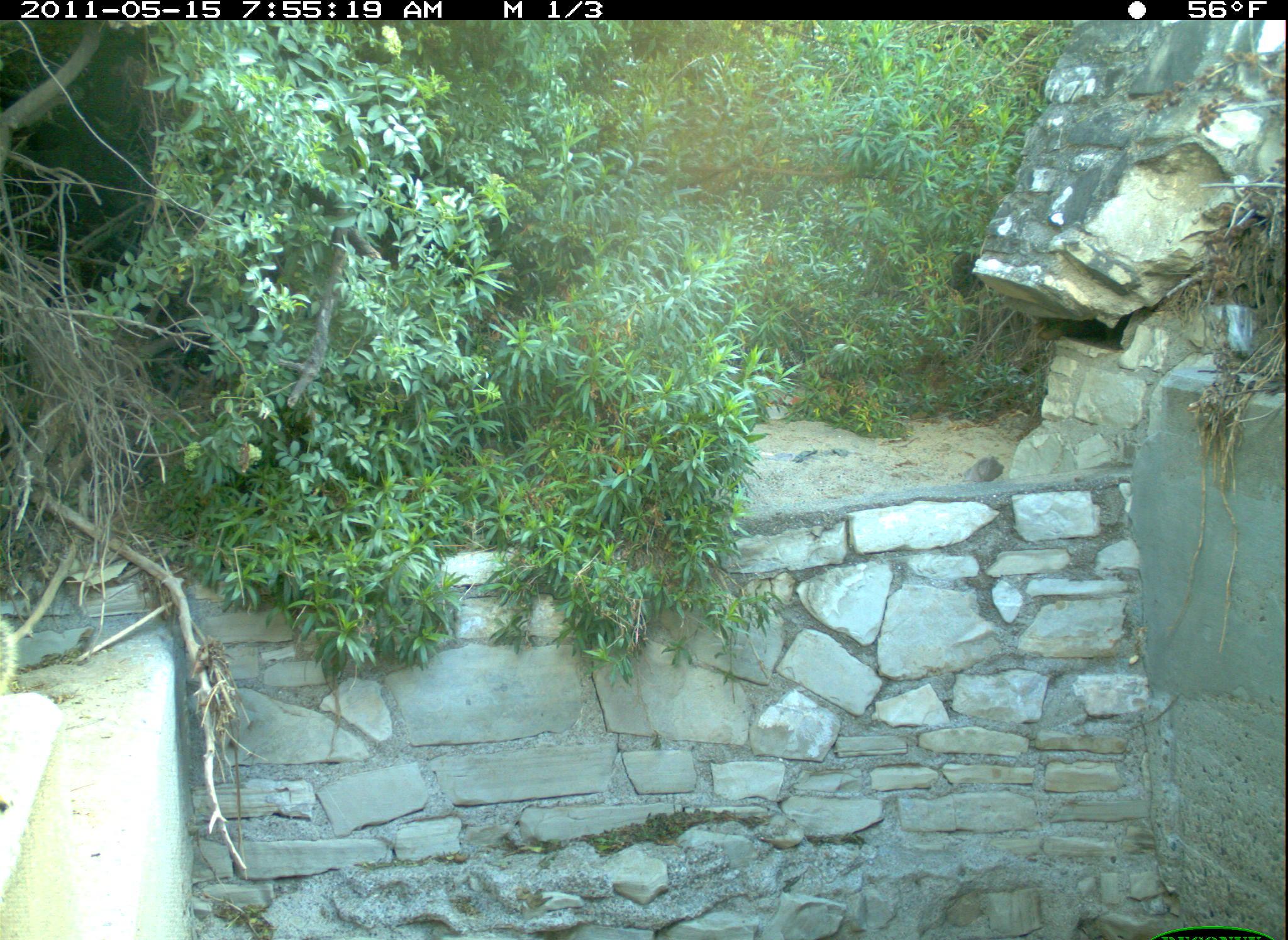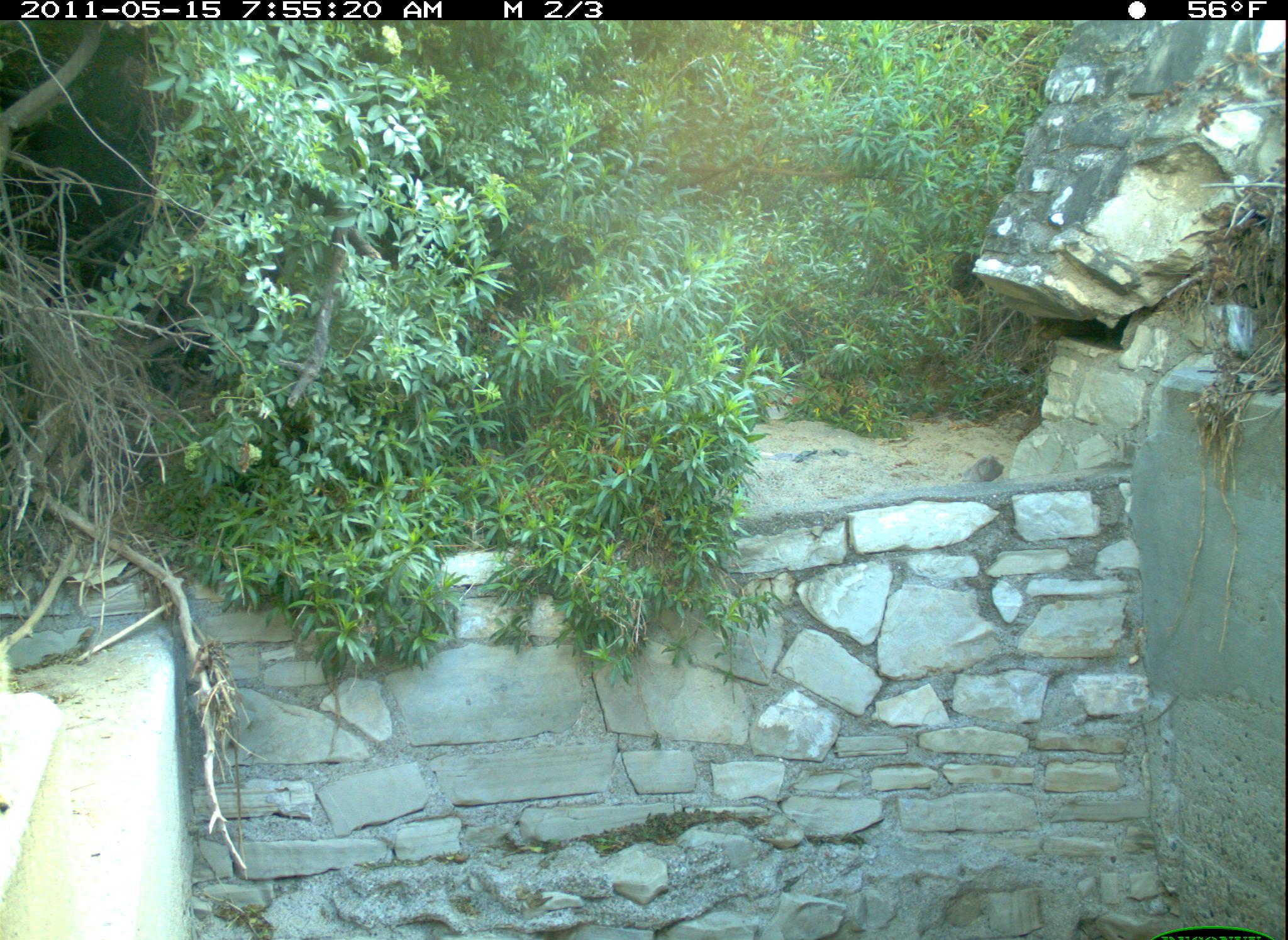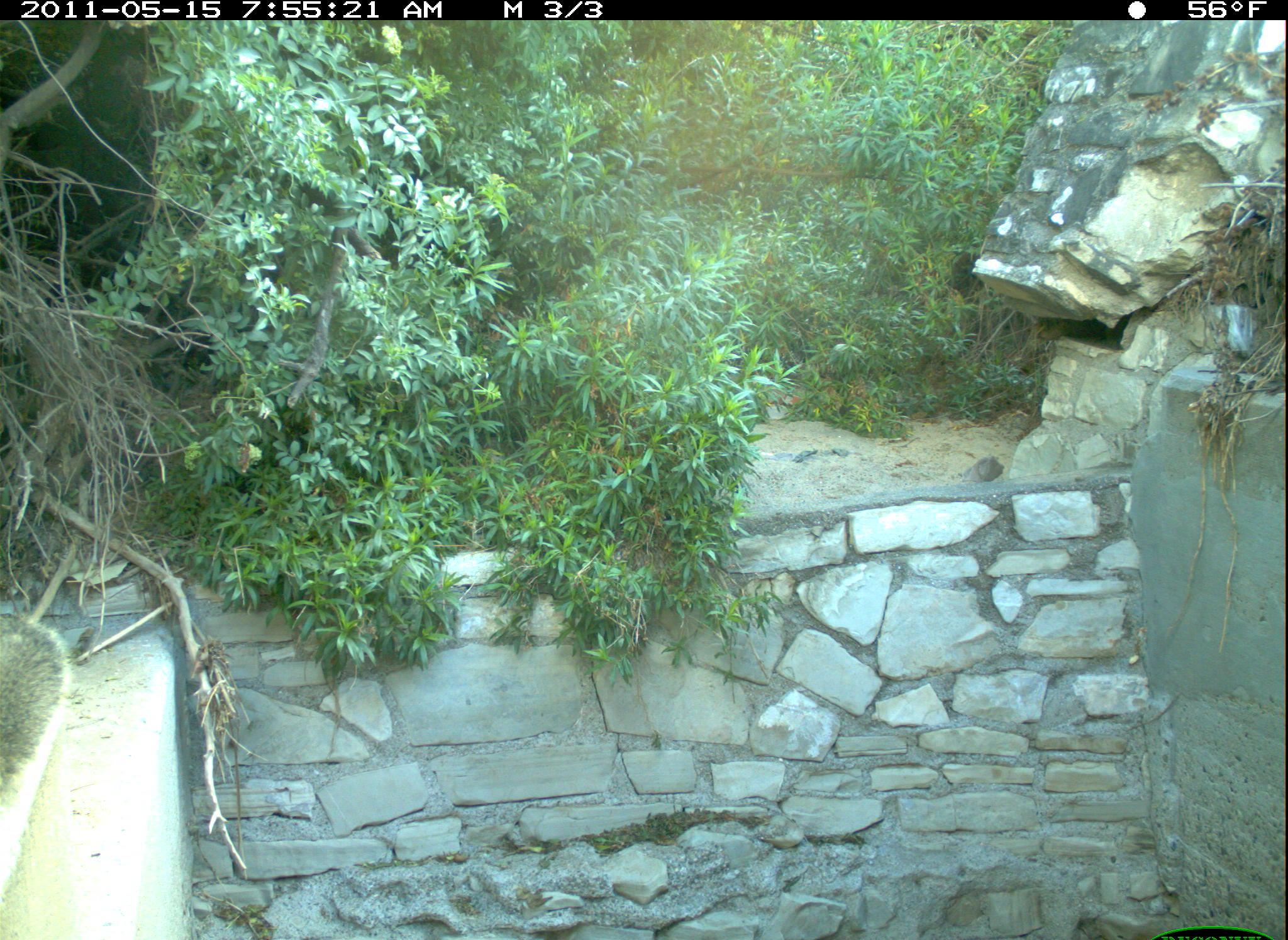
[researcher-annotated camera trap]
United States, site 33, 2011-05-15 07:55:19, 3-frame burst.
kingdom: Animalia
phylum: Chordata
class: Mammalia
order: Rodentia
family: Sciuridae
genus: Sciurus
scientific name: Sciurus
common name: squirrel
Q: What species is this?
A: Squirrel (Sciurus).